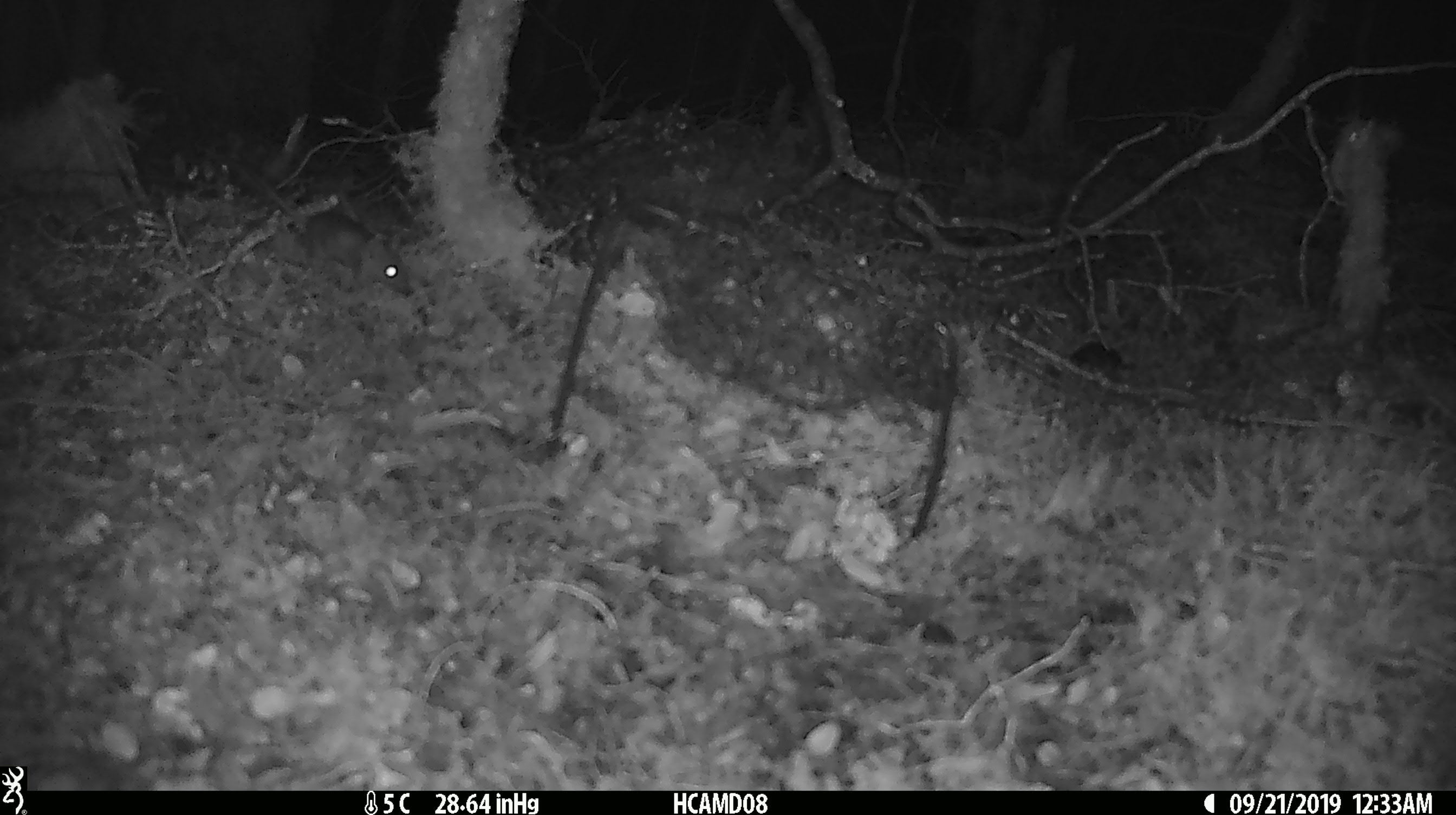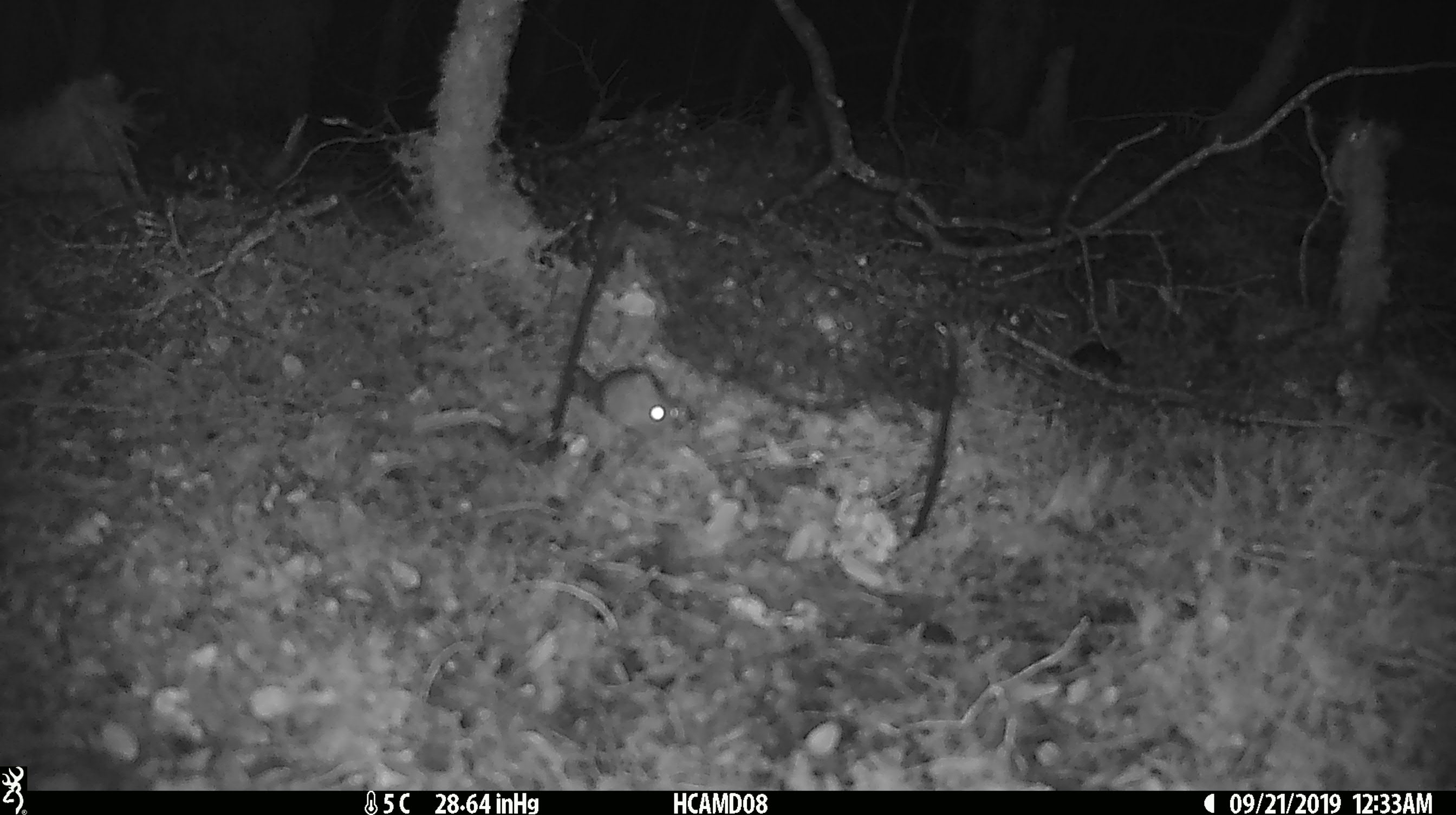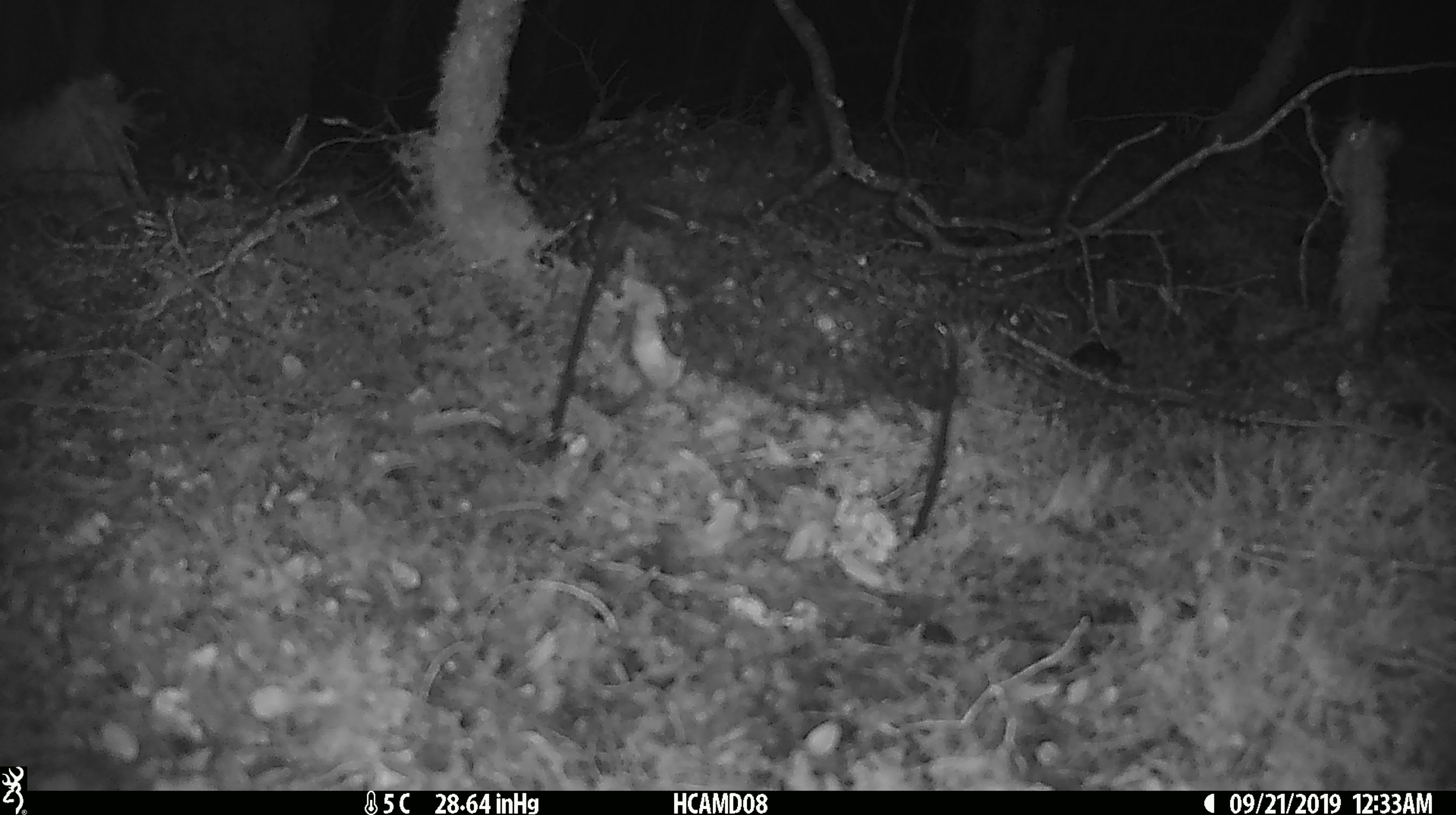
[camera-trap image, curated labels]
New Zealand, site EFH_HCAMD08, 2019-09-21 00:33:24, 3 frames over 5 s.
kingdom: Animalia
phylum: Chordata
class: Mammalia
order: Rodentia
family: Muridae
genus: Mus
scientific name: Mus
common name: mouse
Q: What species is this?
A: Mouse (Mus).